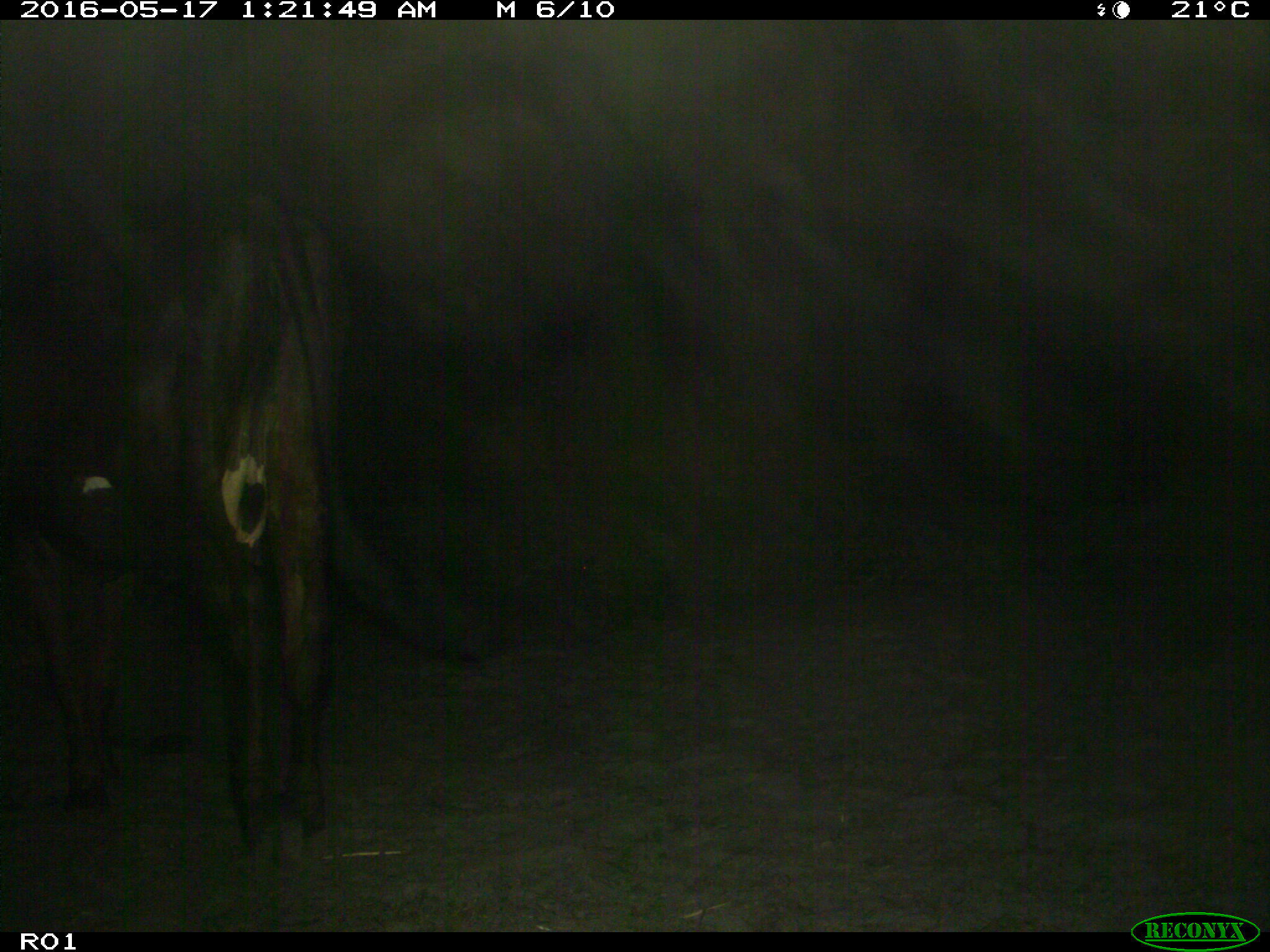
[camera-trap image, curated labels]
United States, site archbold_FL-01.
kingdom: Animalia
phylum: Chordata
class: Mammalia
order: Artiodactyla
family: Bovidae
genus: Bos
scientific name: Bos taurus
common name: domestic cow